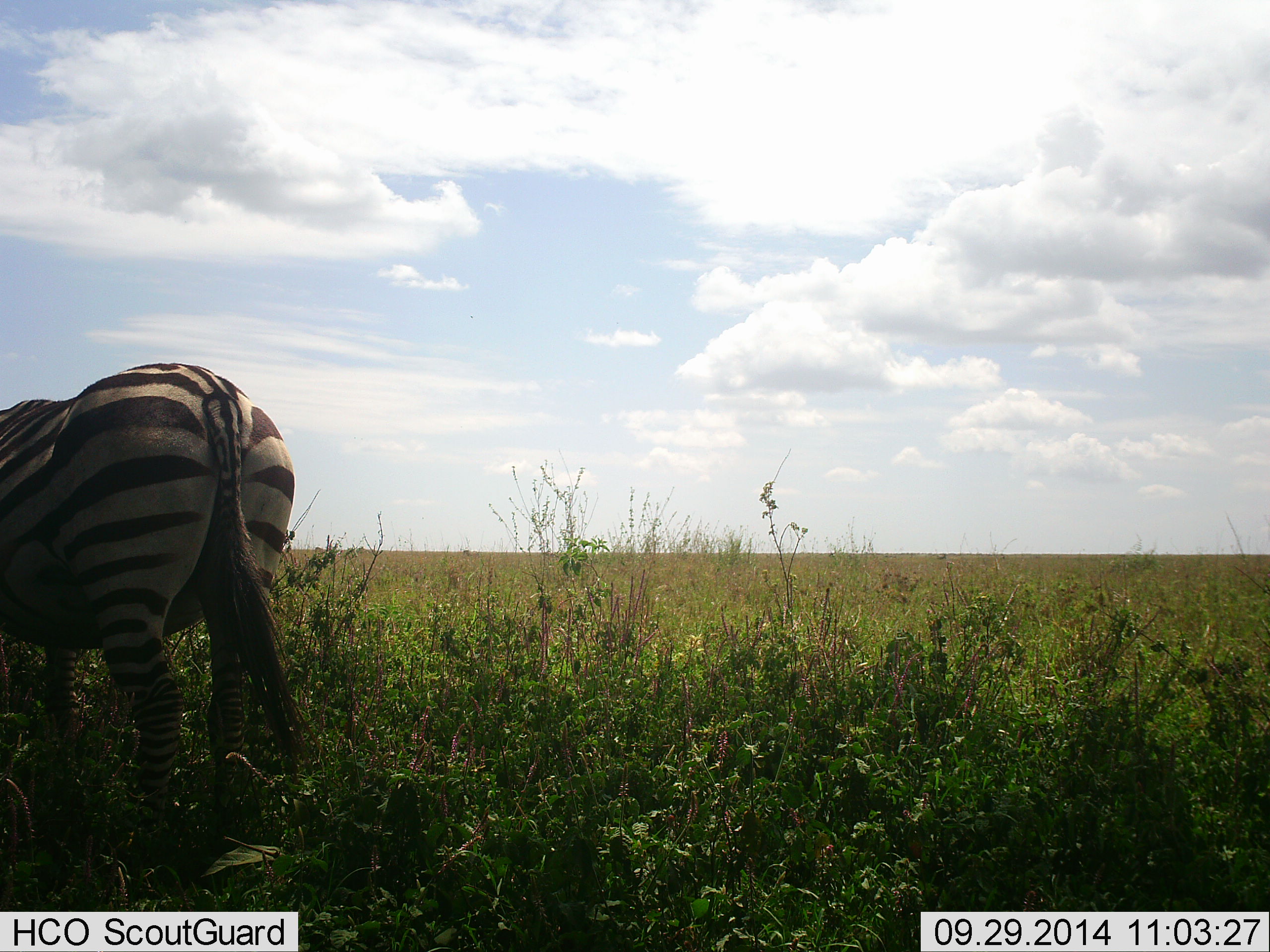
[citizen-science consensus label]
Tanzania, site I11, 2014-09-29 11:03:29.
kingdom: Animalia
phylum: Chordata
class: Mammalia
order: Perissodactyla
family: Equidae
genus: Equus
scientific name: Equus quagga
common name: plains zebra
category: zebra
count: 1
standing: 90%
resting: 0%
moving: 0%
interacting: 0%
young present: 0%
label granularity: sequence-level